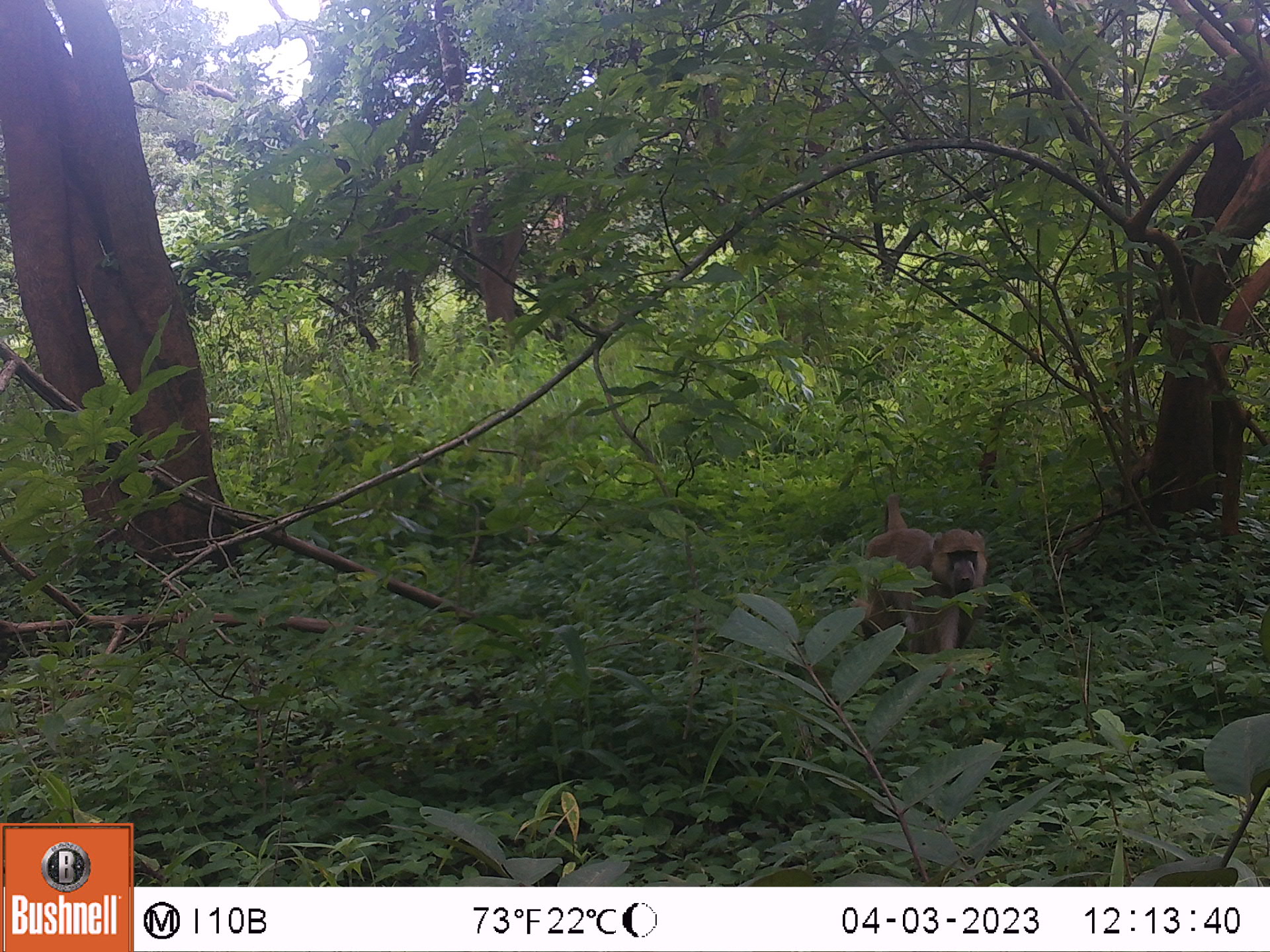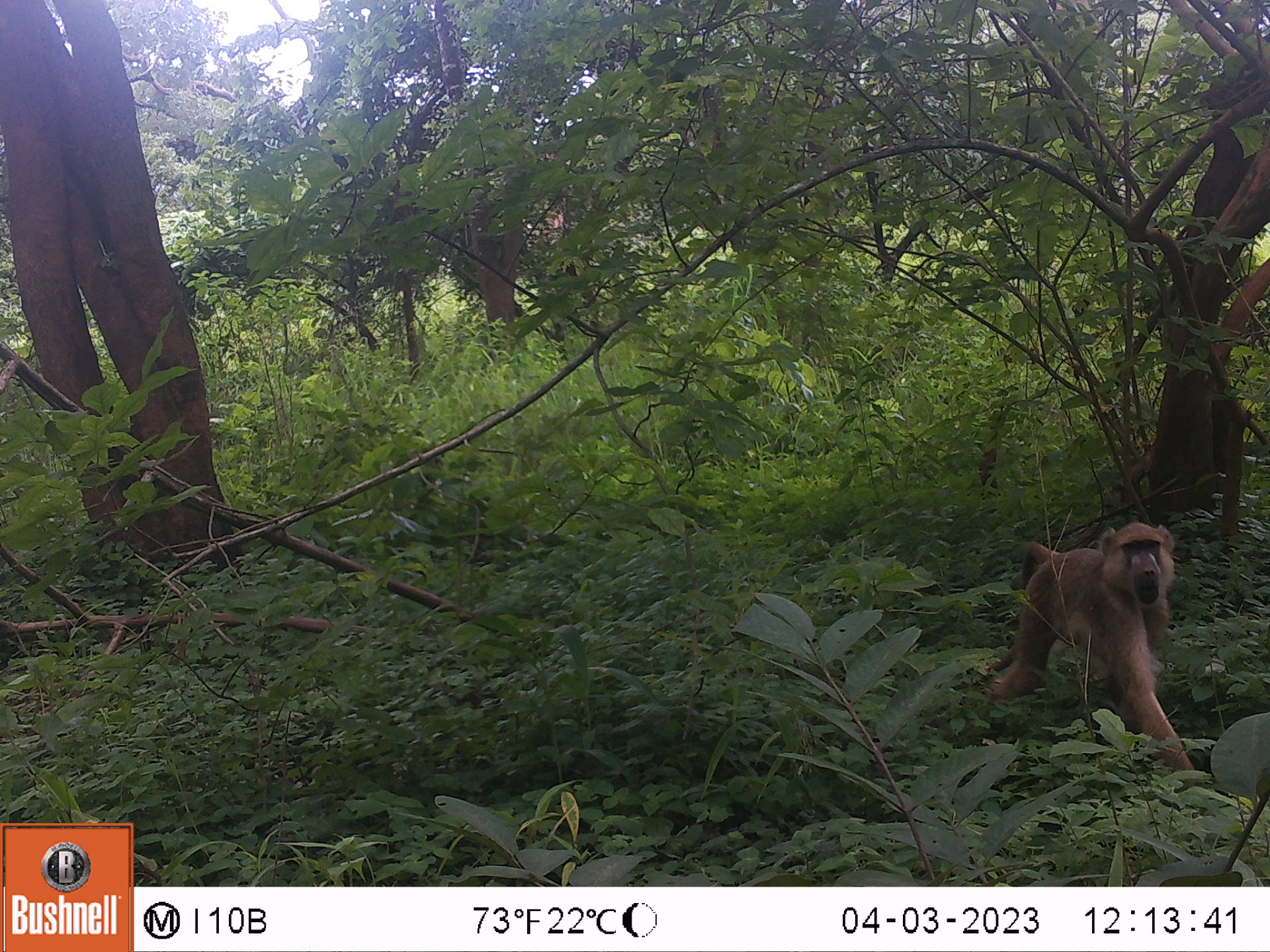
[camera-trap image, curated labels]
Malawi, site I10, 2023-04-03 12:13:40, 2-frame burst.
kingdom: Animalia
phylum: Chordata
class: Mammalia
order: Primates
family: Cercopithecidae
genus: Papio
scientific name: Papio cynocephalus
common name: yellow baboon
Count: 1.